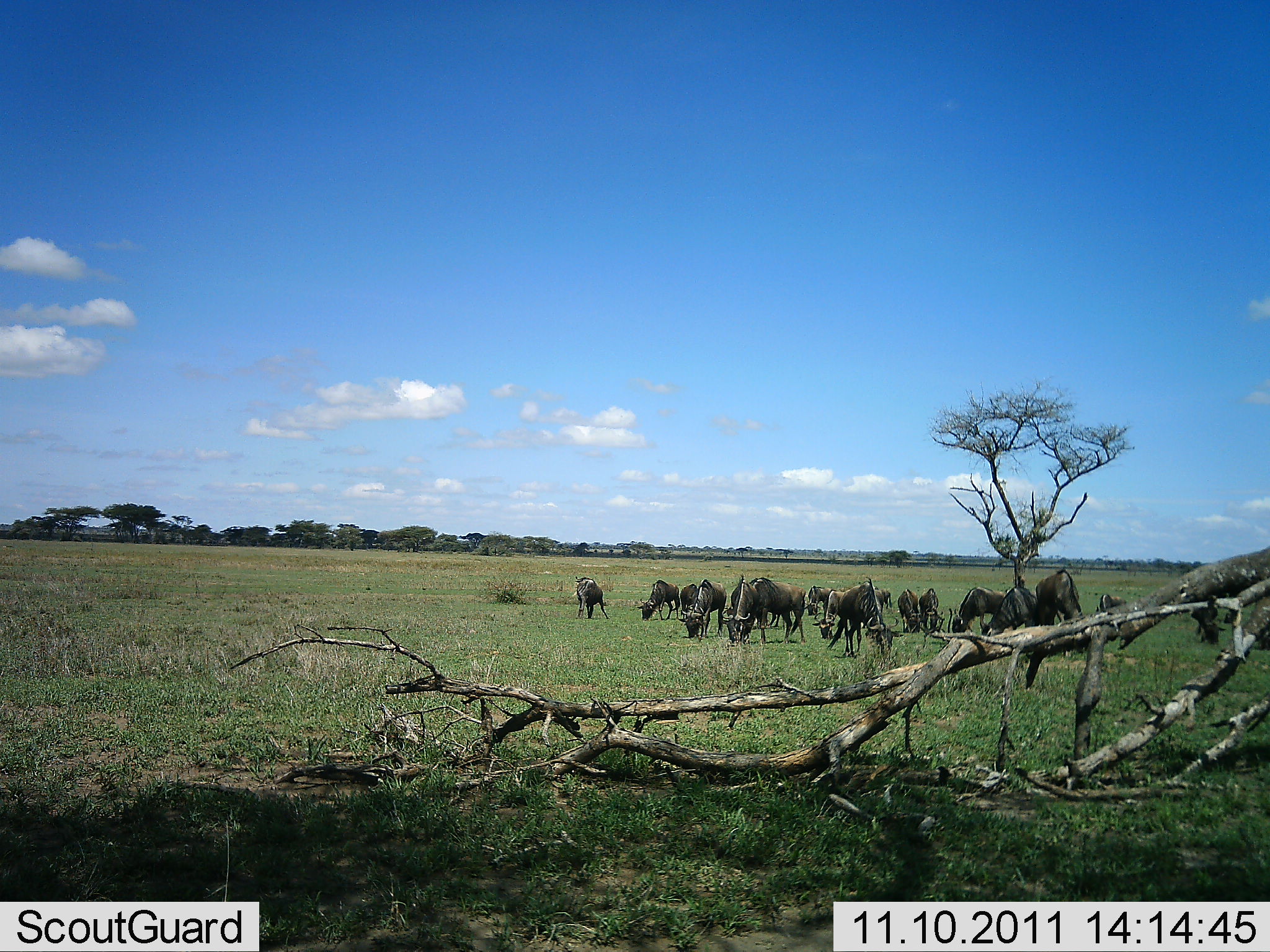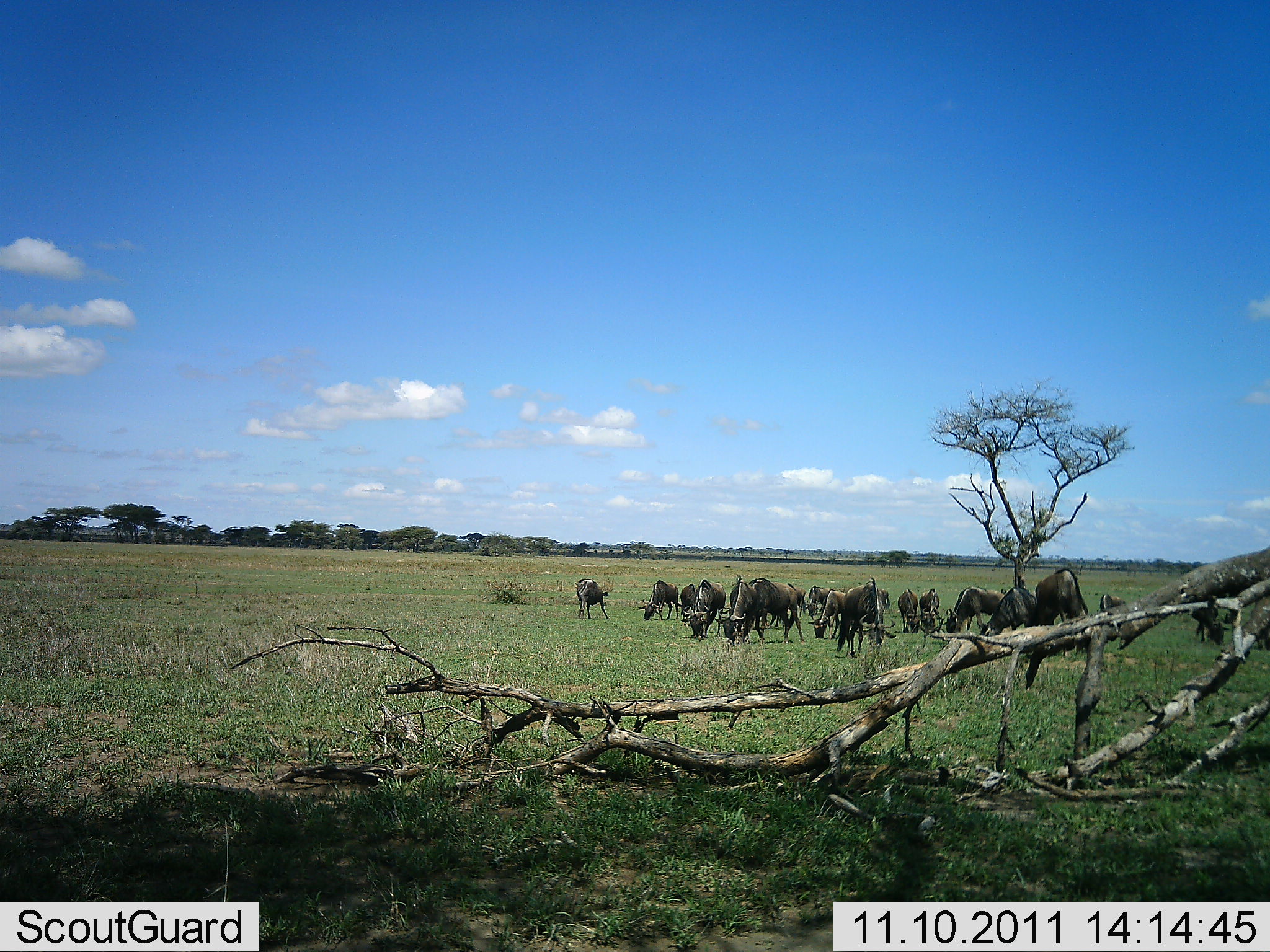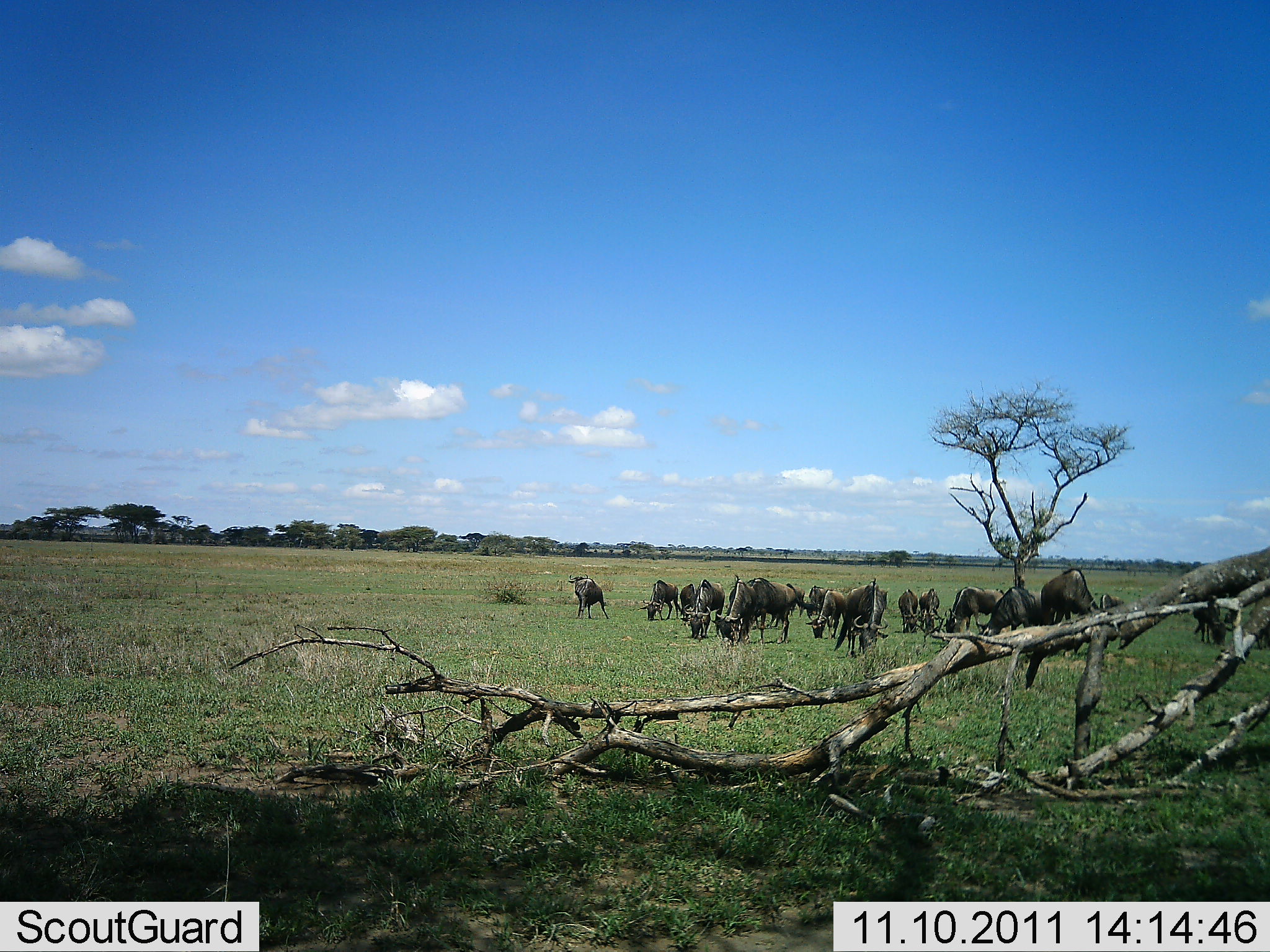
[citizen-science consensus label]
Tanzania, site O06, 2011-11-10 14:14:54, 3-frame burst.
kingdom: Animalia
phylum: Chordata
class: Mammalia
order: Artiodactyla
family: Bovidae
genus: Connochaetes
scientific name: Connochaetes taurinus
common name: blue wildebeest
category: wildebeest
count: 11-50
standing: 50%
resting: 0%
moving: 0%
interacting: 0%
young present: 0%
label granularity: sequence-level